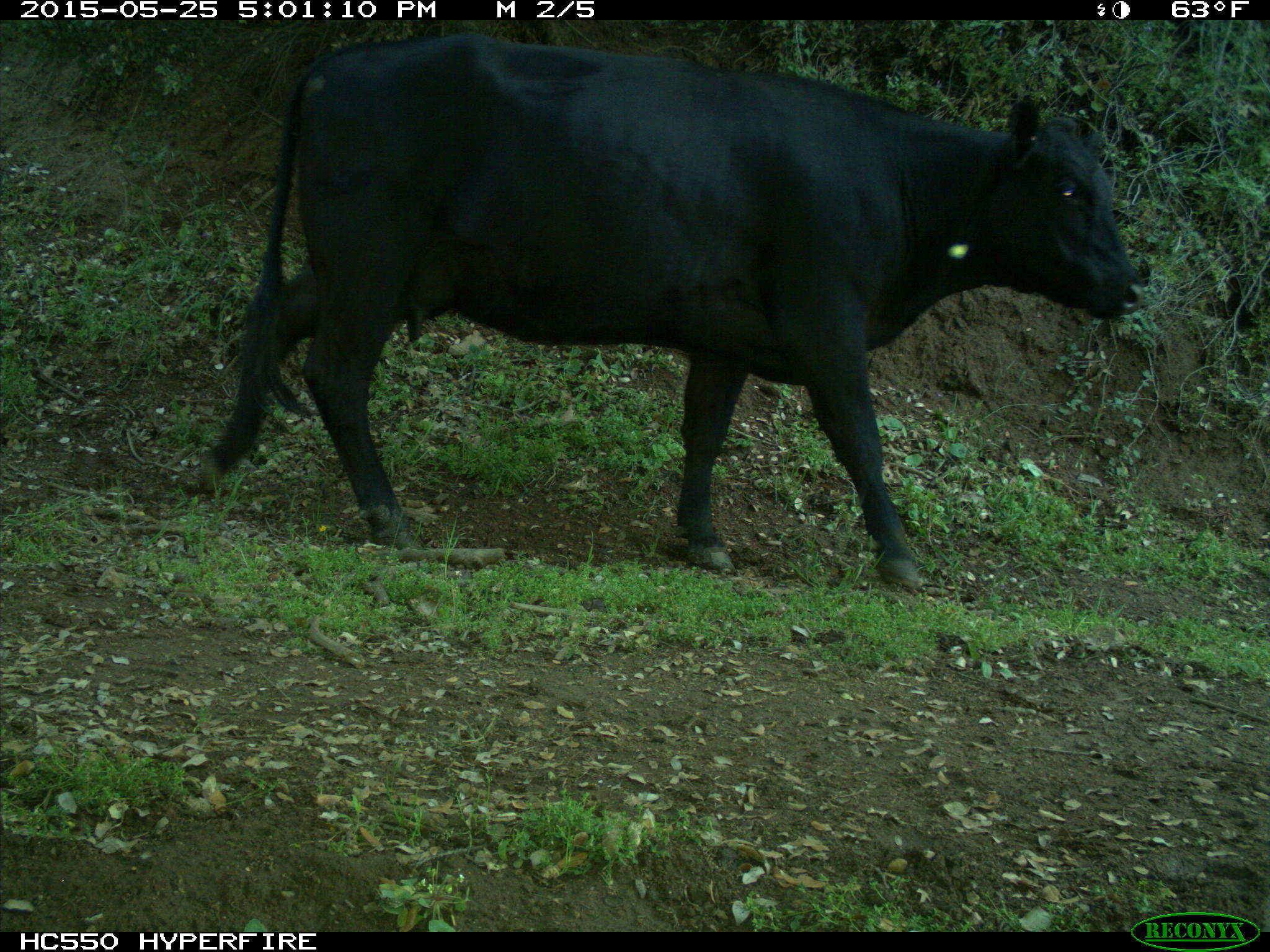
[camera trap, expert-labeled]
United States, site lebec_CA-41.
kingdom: Animalia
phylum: Chordata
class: Mammalia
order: Artiodactyla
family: Bovidae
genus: Bos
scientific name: Bos taurus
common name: domestic cow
Bos taurus (domestic cow).